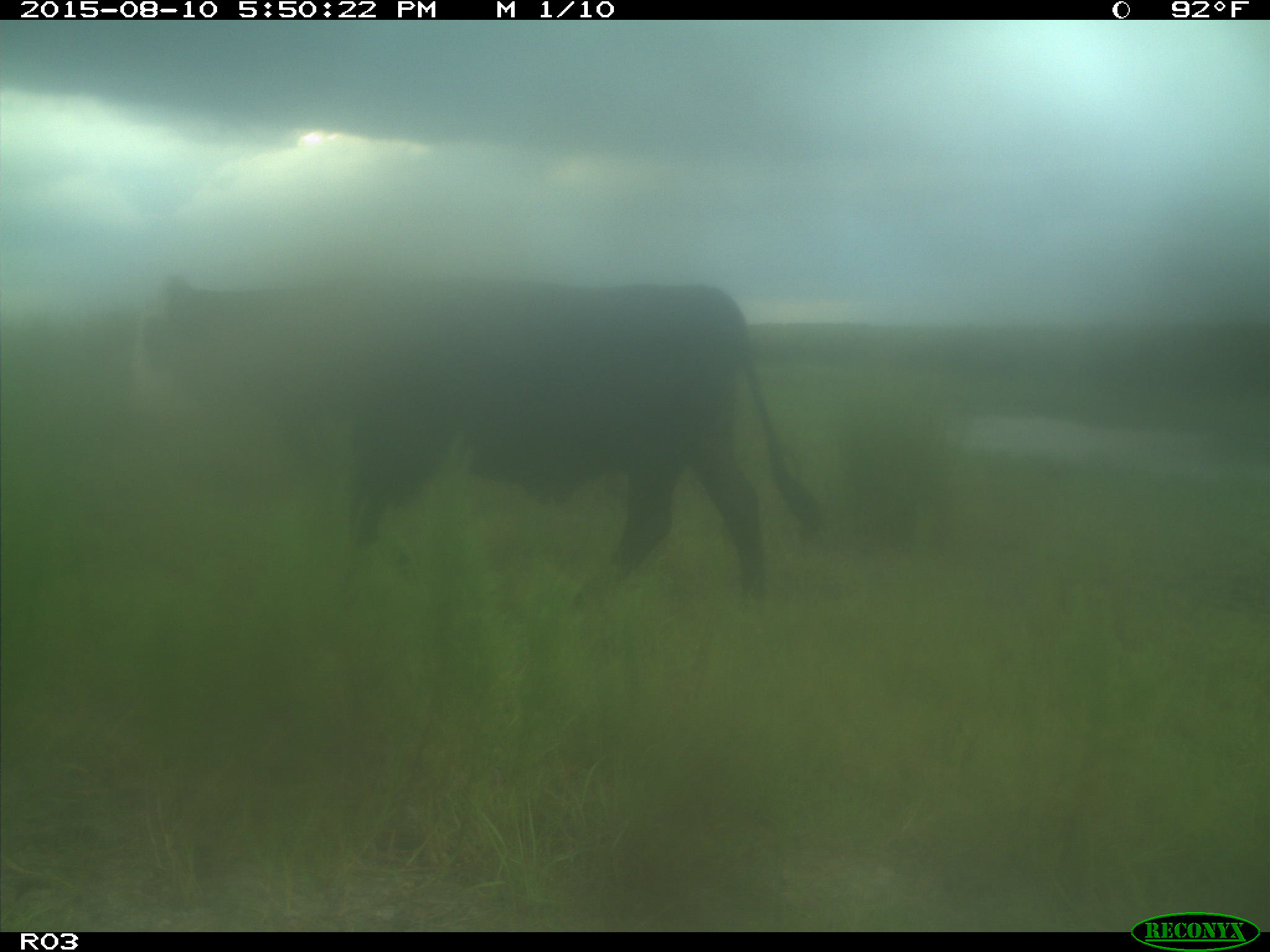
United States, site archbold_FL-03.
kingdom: Animalia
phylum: Chordata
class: Mammalia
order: Artiodactyla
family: Bovidae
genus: Bos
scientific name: Bos taurus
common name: domestic cow